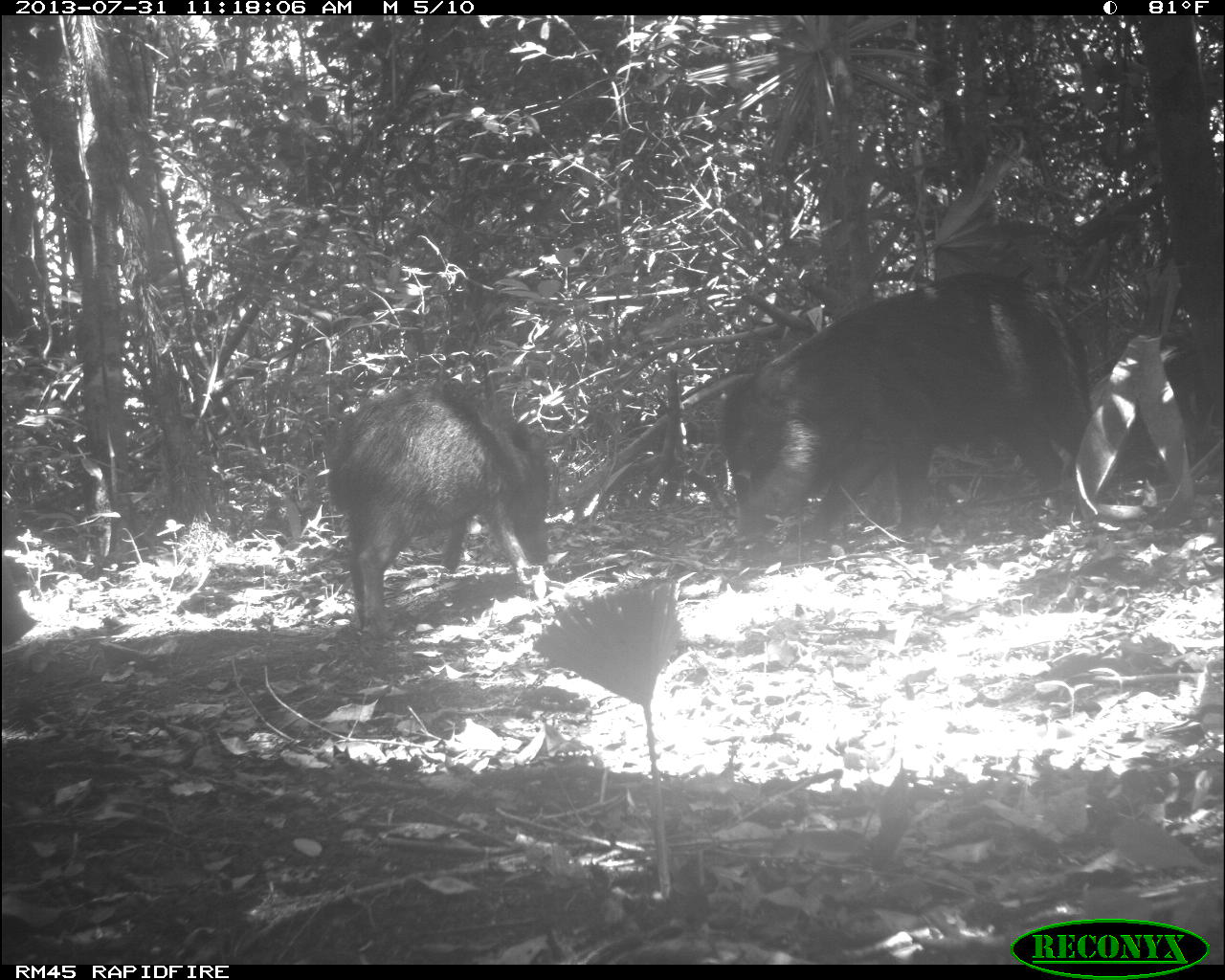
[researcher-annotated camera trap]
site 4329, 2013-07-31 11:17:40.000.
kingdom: Animalia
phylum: Chordata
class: Mammalia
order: Artiodactyla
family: Tayassuidae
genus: Tayassu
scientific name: Tayassu pecari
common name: white-lipped peccary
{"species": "Tayassu pecari (white-lipped peccary)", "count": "2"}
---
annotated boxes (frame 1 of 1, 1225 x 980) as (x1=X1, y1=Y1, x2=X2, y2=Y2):
tayassu pecari: (x1=716, y1=271, x2=1115, y2=544); (x1=323, y1=380, x2=554, y2=636)